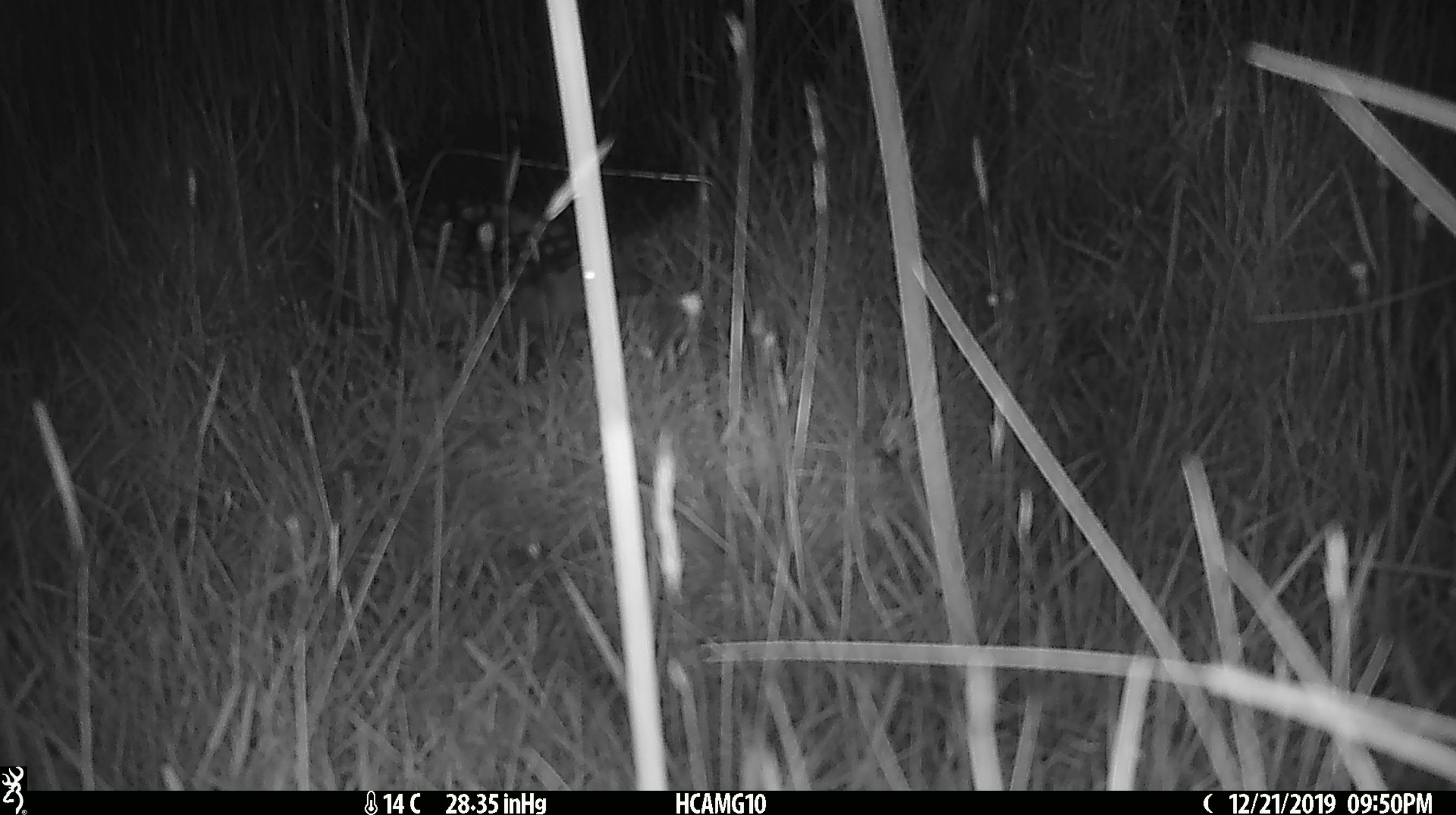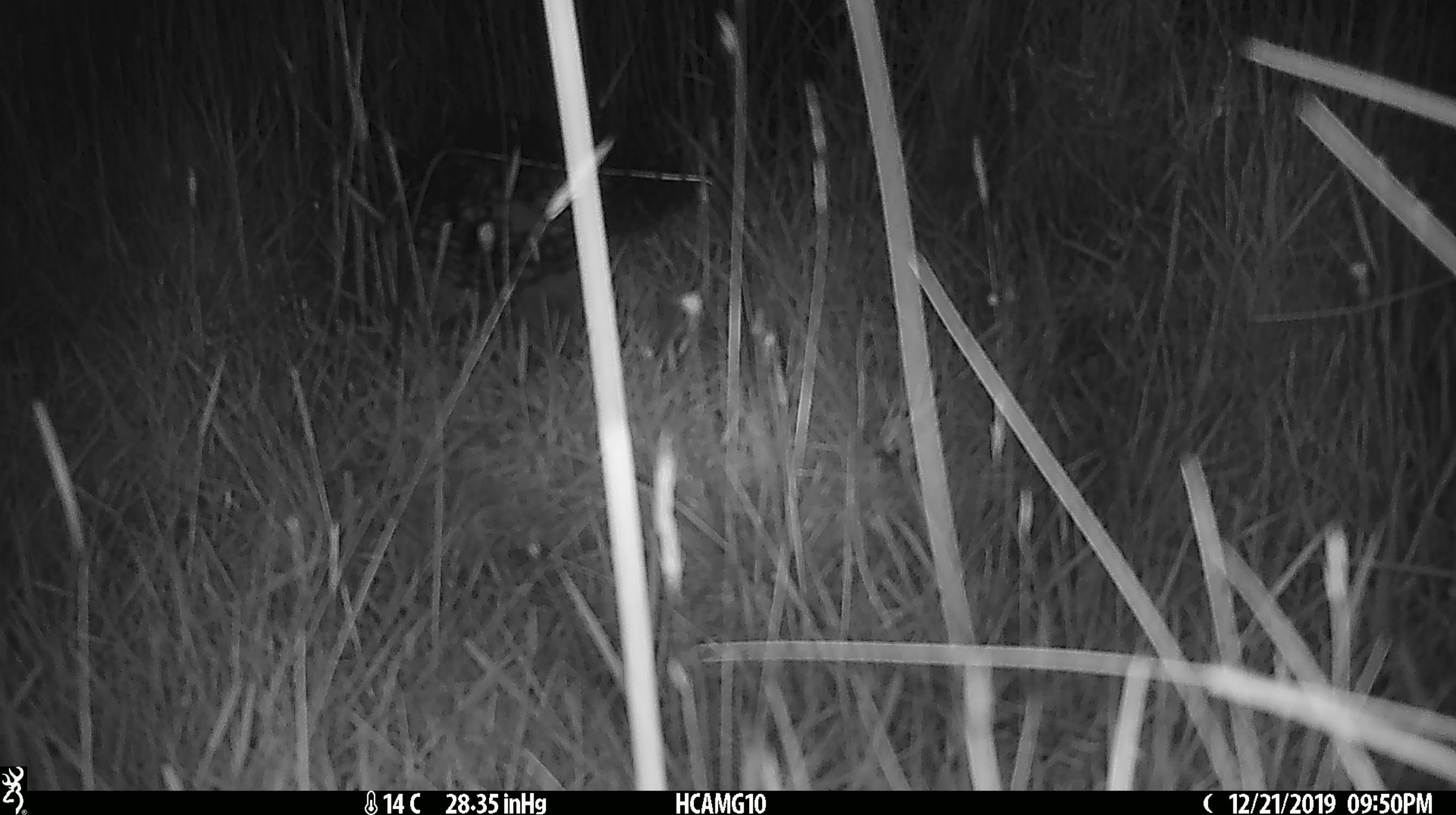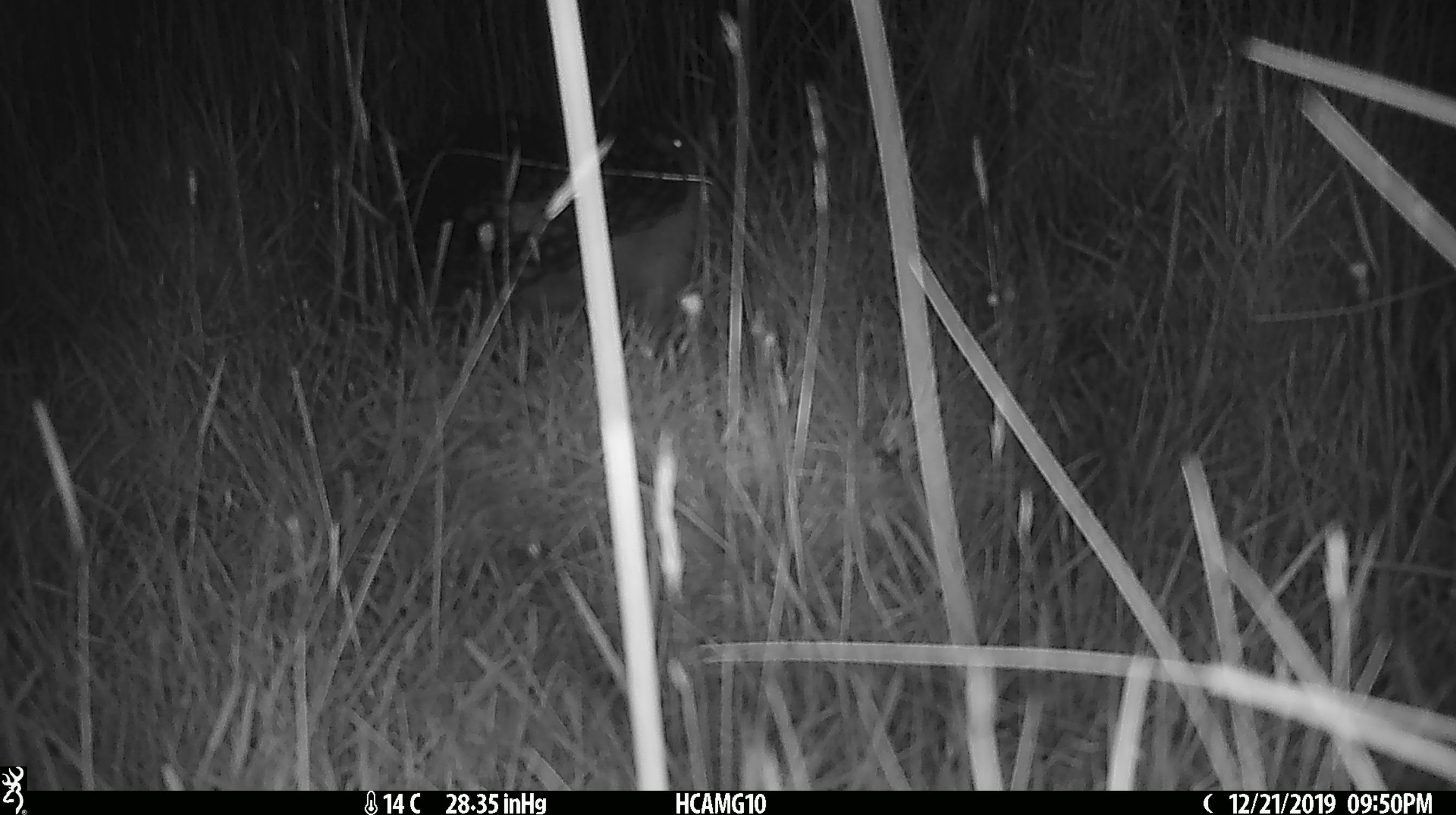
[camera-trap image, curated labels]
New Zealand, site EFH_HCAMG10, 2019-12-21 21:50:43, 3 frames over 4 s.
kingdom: Animalia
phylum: Chordata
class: Mammalia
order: Eulipotyphla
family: Erinaceidae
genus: Erinaceus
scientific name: Erinaceus europaeus europaeus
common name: european hedgehog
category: hedgehog